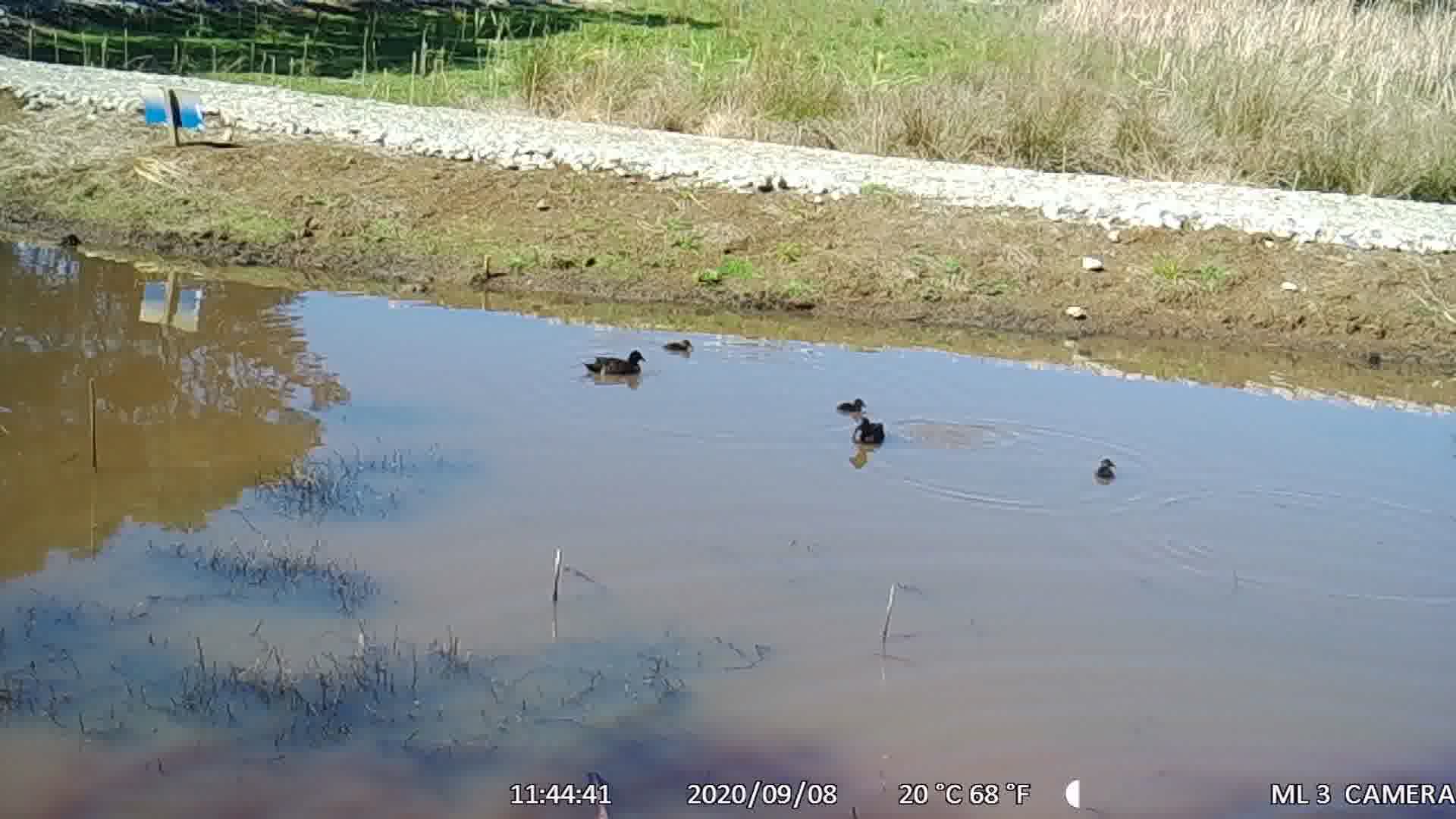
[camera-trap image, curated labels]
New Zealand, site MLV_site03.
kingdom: Animalia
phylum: Chordata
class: Aves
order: Anseriformes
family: Anatidae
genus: Anas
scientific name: Anas chlorotis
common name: brown teal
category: pateke